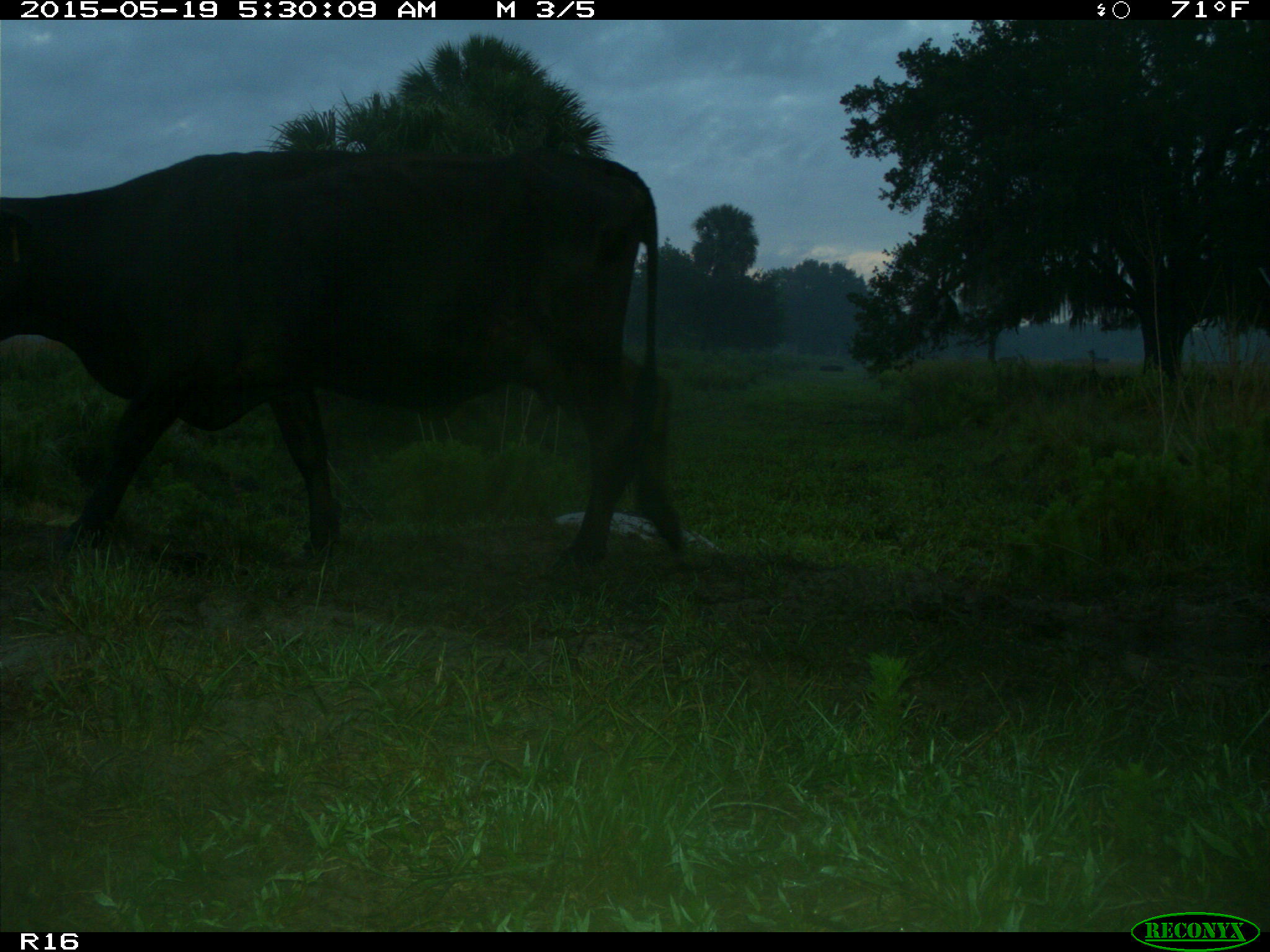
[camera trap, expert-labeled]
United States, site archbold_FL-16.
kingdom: Animalia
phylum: Chordata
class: Mammalia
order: Artiodactyla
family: Bovidae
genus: Bos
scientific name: Bos taurus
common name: domestic cow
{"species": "Bos taurus (domestic cow)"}